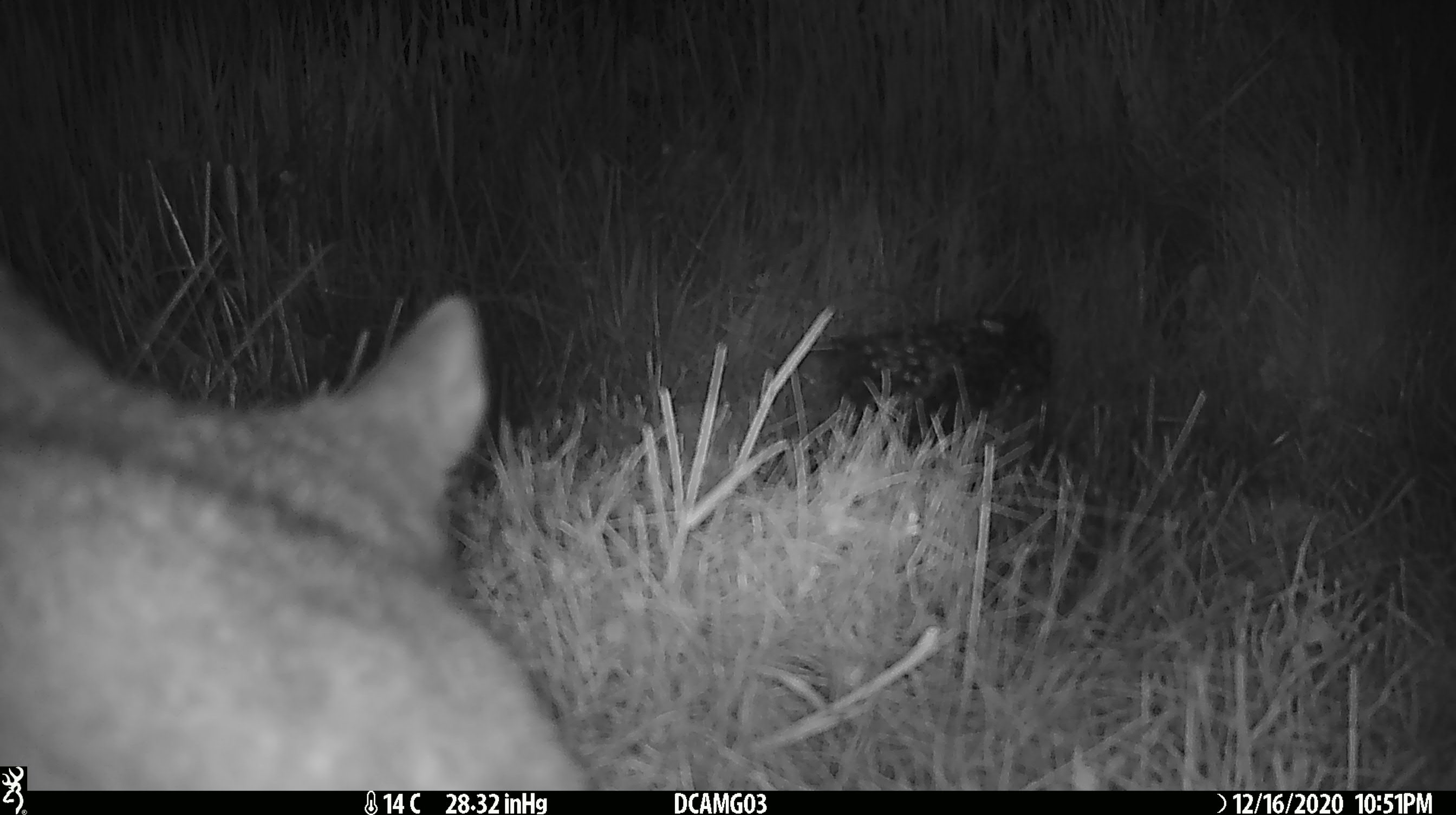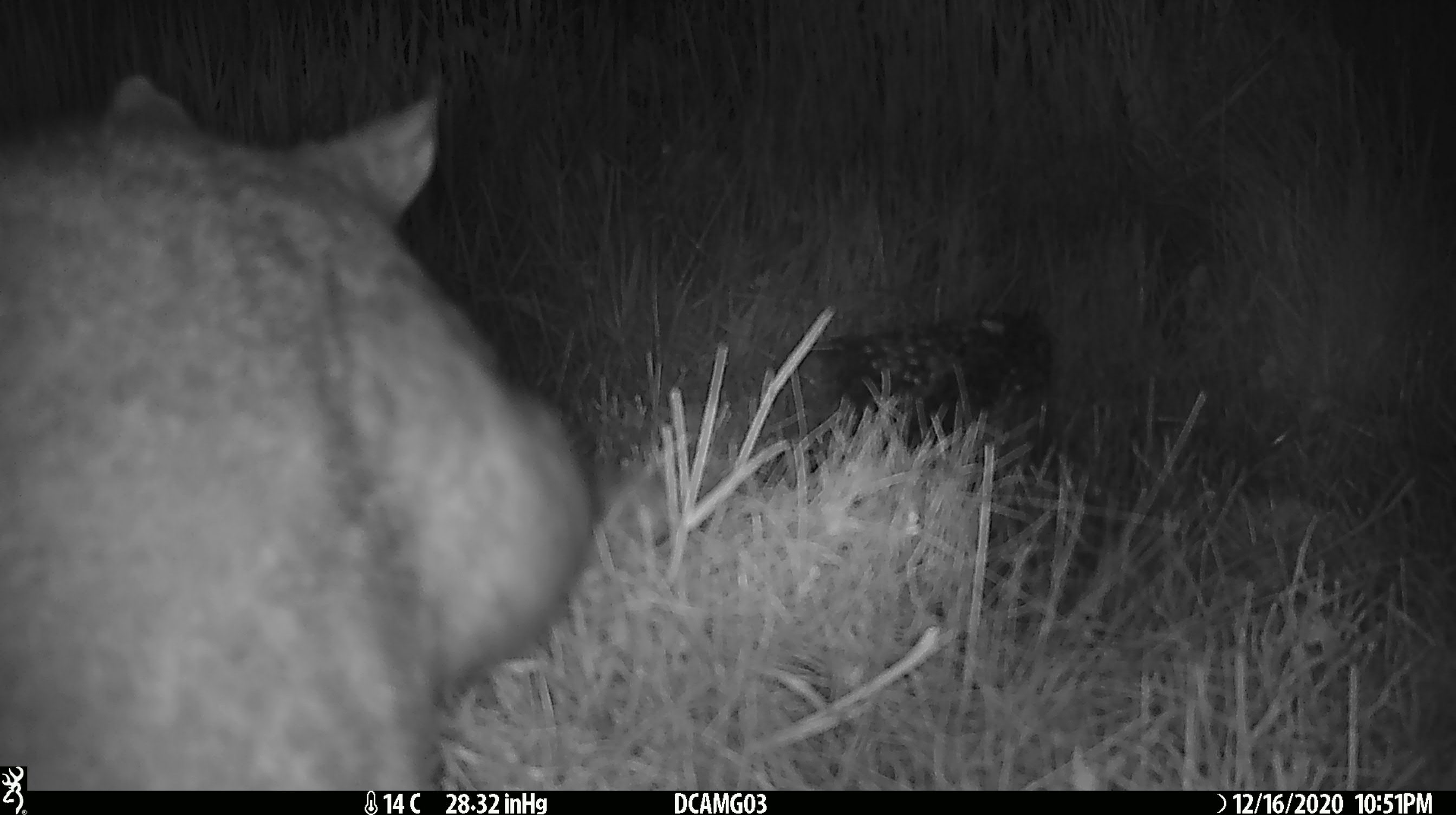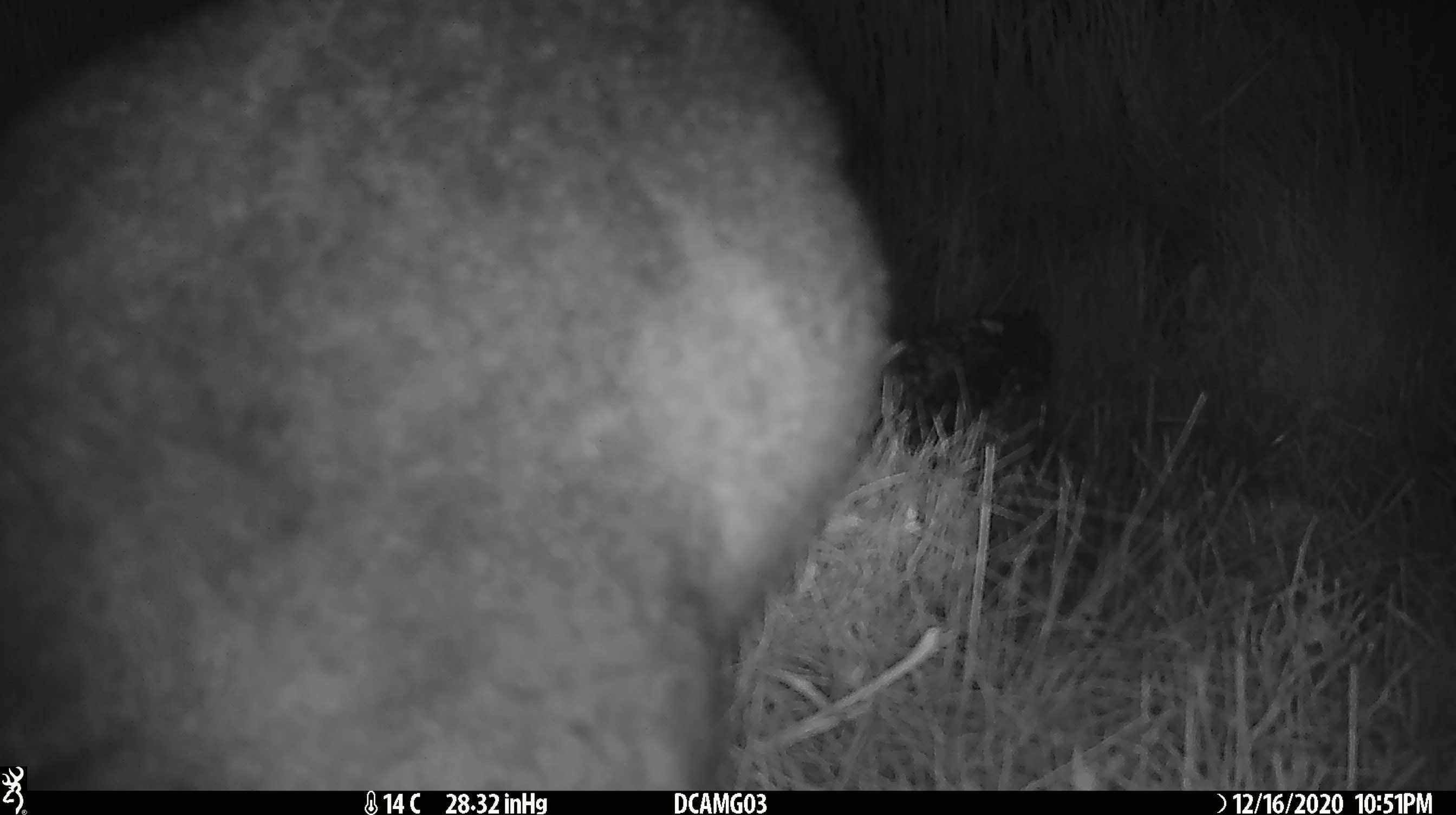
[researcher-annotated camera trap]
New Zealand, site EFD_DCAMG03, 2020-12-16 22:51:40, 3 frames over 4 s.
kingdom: Animalia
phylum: Chordata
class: Mammalia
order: Diprotodontia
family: Phalangeridae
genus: Trichosurus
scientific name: Trichosurus vulpecula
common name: common brushtail possum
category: possum